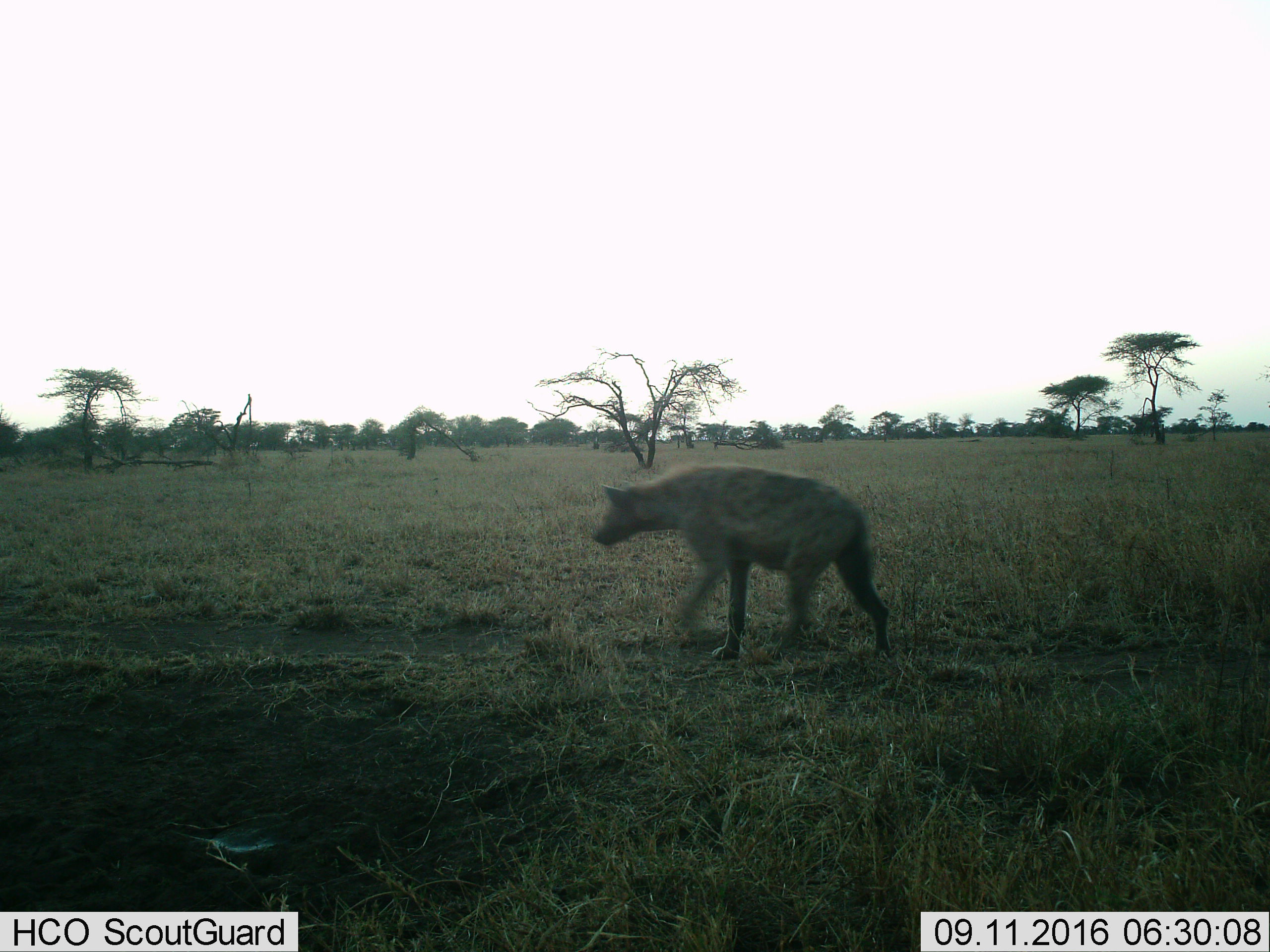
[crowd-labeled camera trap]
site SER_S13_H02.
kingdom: Animalia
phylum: Chordata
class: Mammalia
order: Carnivora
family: Hyaenidae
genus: Crocuta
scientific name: Crocuta crocuta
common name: spotted hyena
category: hyenaspotted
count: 1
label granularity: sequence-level